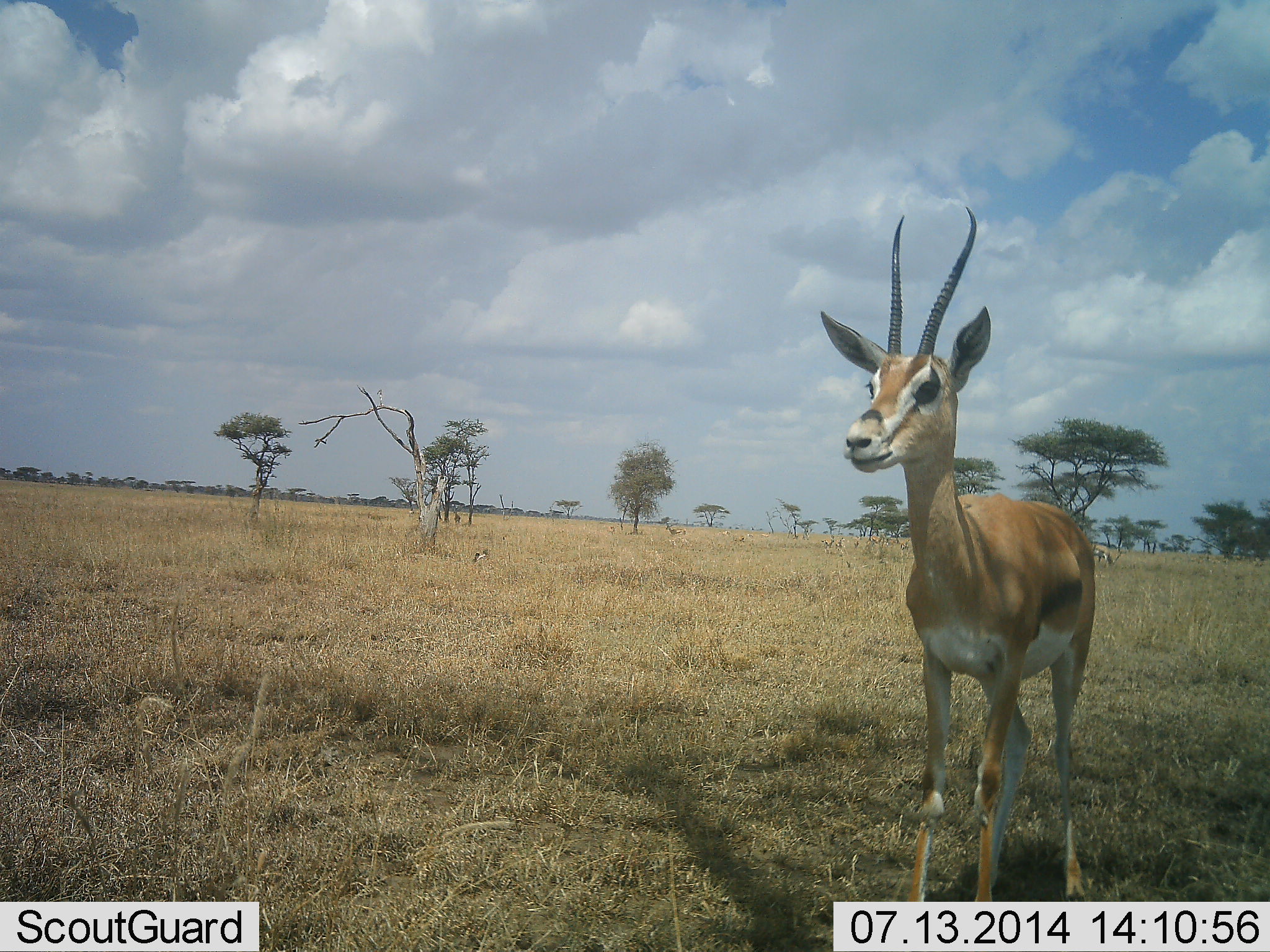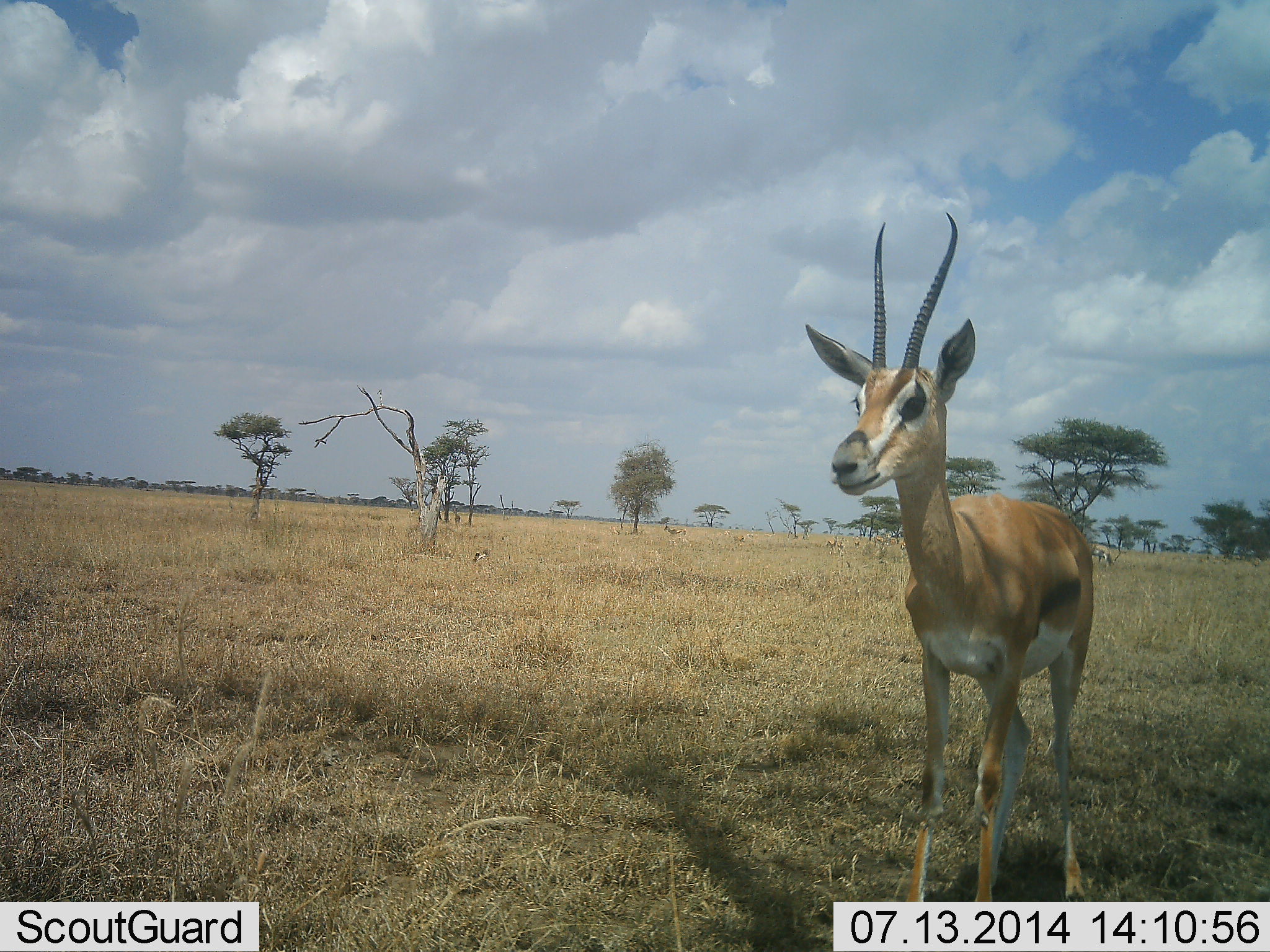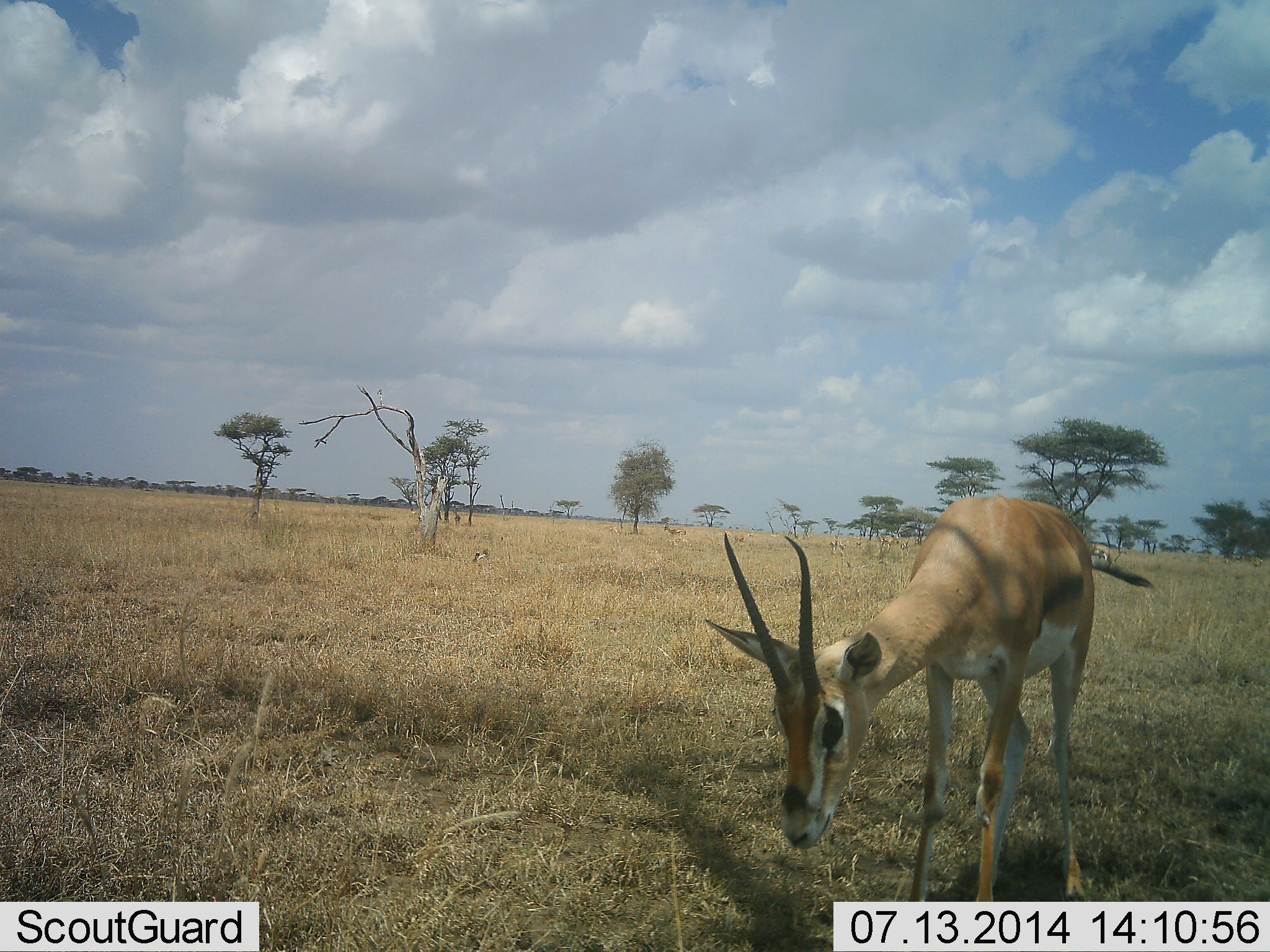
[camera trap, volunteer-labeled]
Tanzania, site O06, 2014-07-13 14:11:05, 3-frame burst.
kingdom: Animalia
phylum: Chordata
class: Mammalia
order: Artiodactyla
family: Bovidae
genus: Eudorcas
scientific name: Eudorcas thomsonii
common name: thomson's gazelle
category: gazellethomsons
Gazellethomsons (thomson's gazelle) (Eudorcas thomsonii), count 1. Behavior (volunteer vote fractions): standing 60%, resting 0%, moving 0%, interacting 0%. Young present (vote fraction): 0%. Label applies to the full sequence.